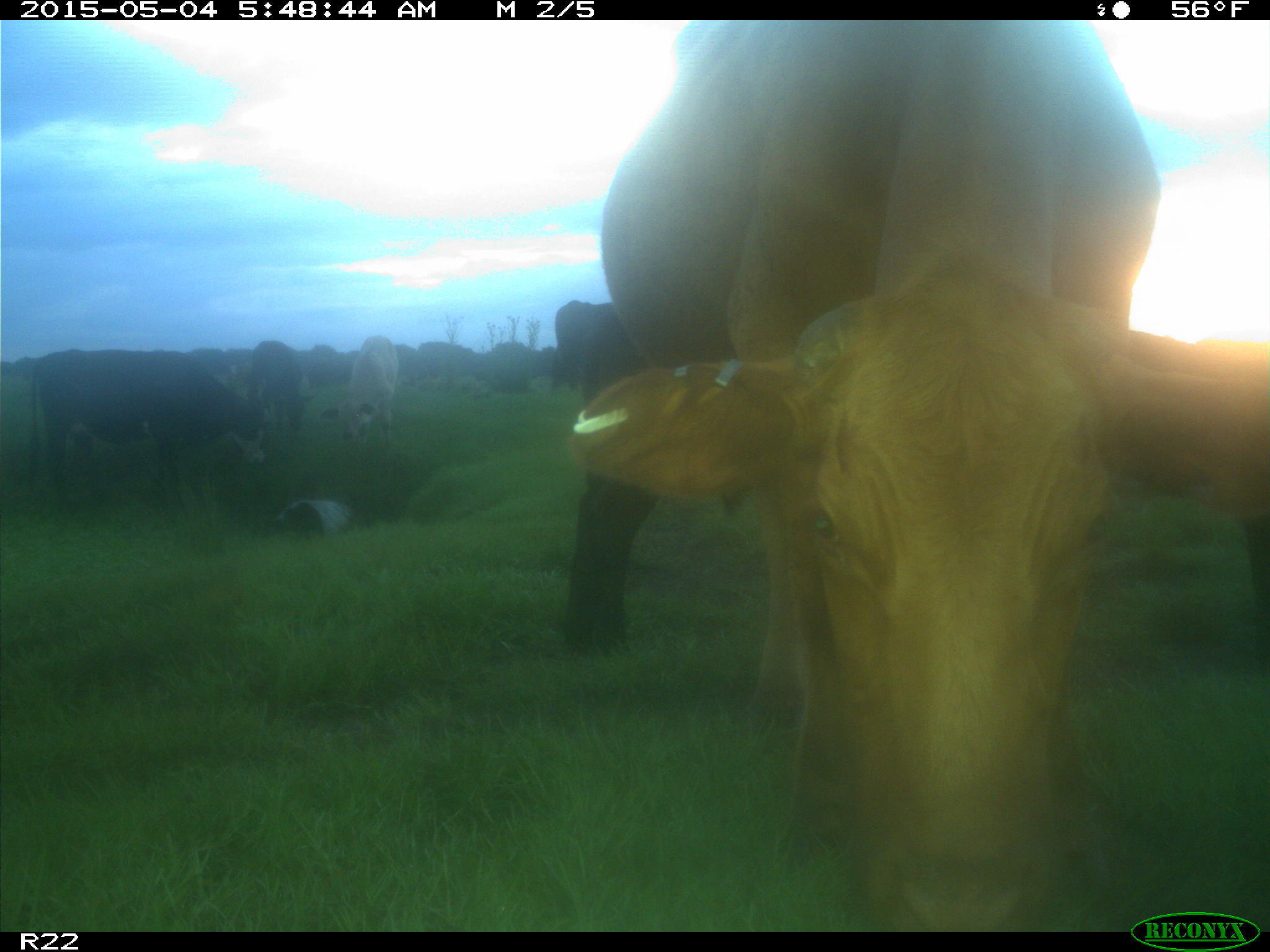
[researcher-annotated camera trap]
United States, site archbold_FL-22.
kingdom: Animalia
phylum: Chordata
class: Mammalia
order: Artiodactyla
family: Bovidae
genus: Bos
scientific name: Bos taurus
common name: domestic cow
Bos taurus (domestic cow).